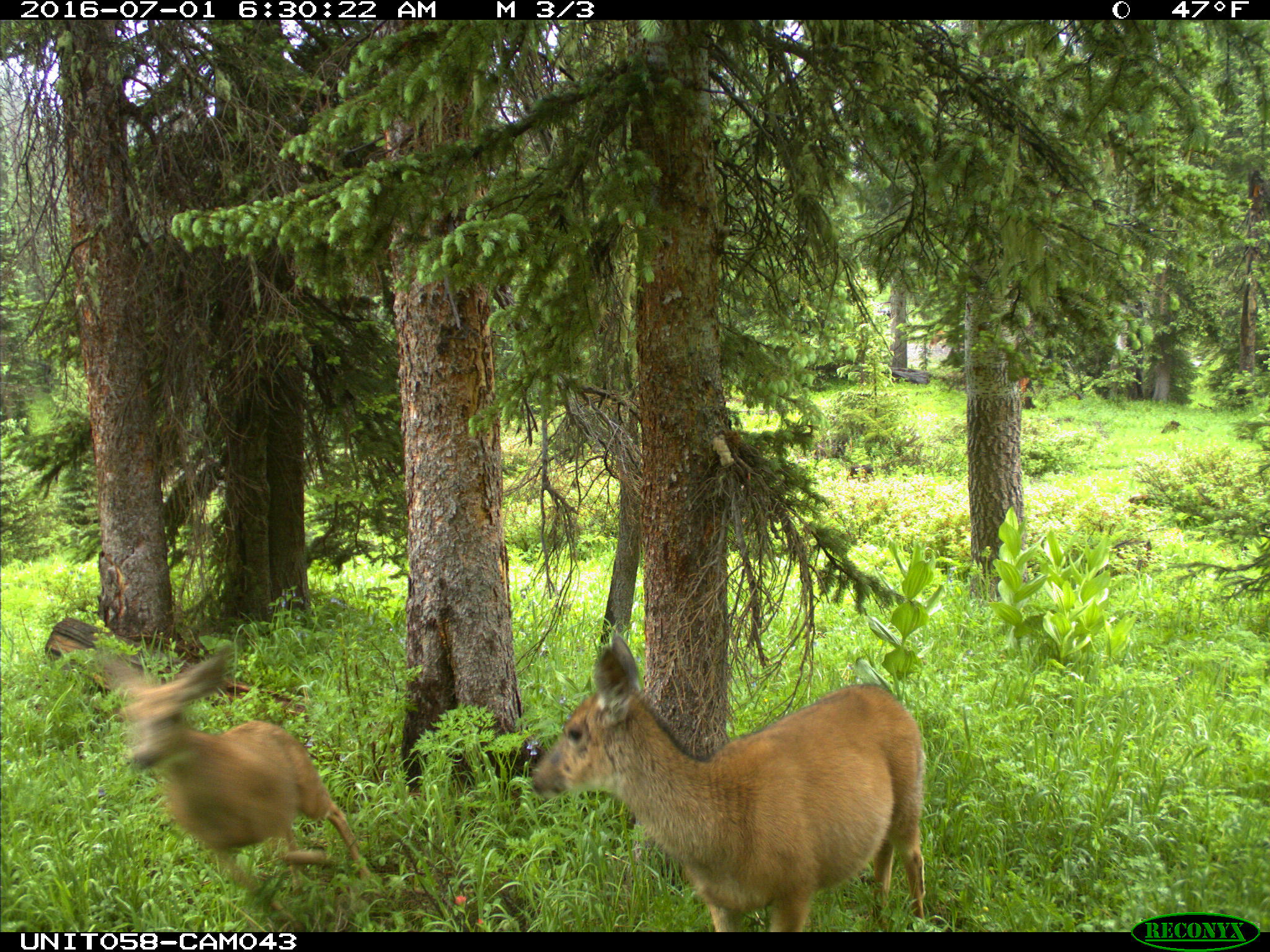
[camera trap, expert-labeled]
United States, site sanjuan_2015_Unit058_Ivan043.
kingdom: Animalia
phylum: Chordata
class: Mammalia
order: Artiodactyla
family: Cervidae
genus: Odocoileus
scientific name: Odocoileus hemionus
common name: mule deer